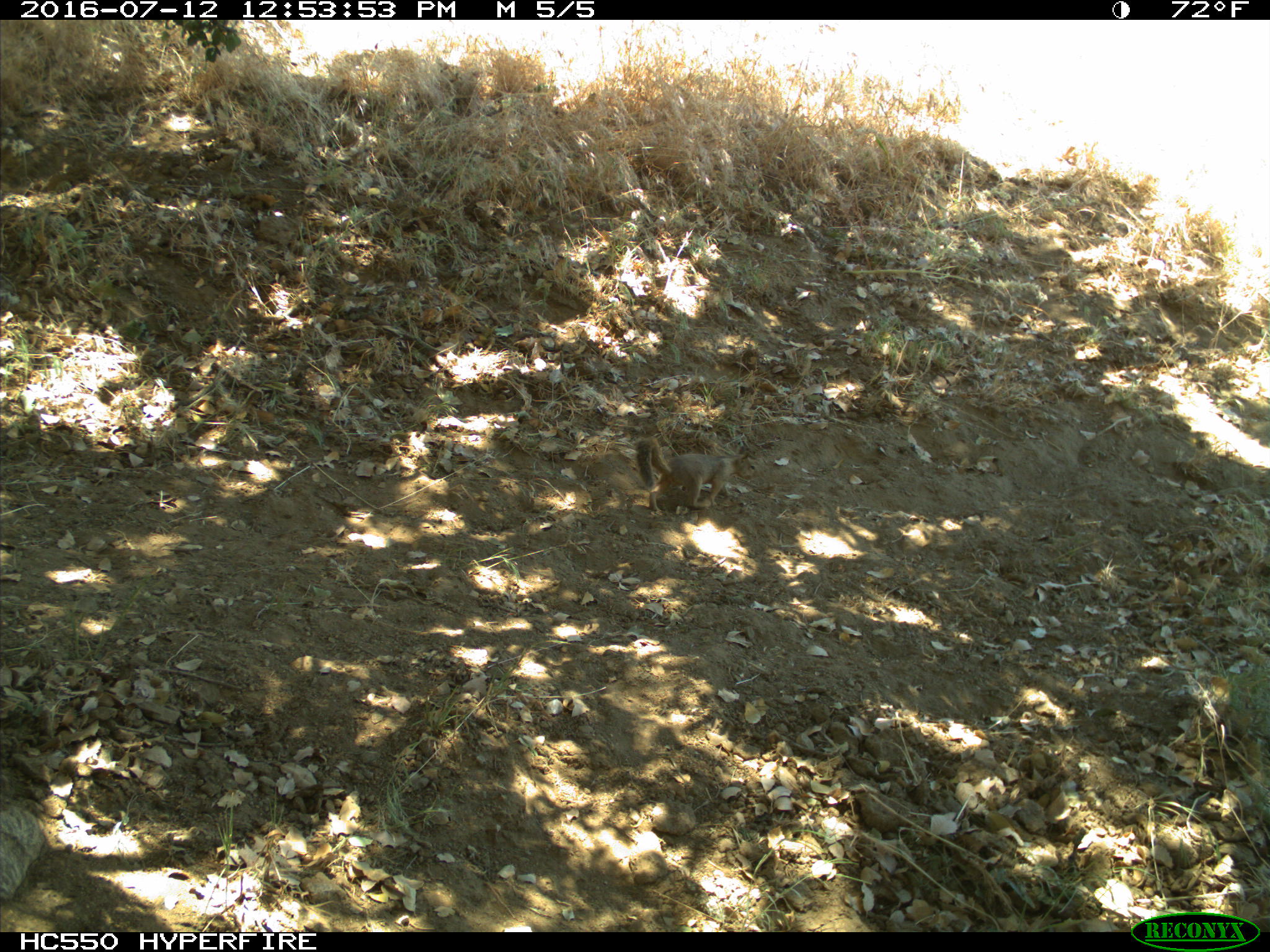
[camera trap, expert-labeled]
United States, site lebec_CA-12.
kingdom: Animalia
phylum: Chordata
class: Mammalia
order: Rodentia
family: Sciuridae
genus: Otospermophilus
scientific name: Otospermophilus beecheyi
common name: california ground squirrel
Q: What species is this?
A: Otospermophilus beecheyi (california ground squirrel).